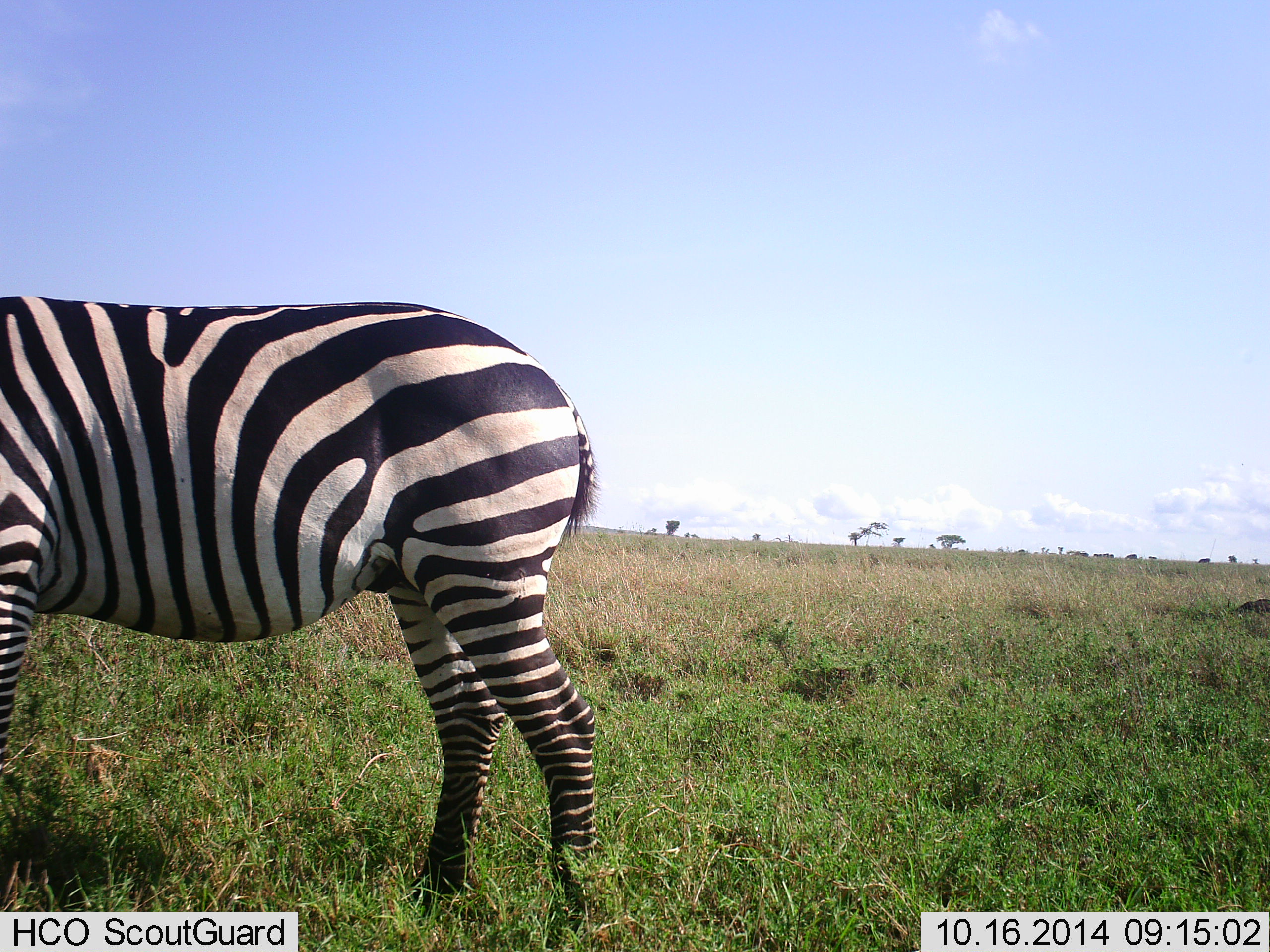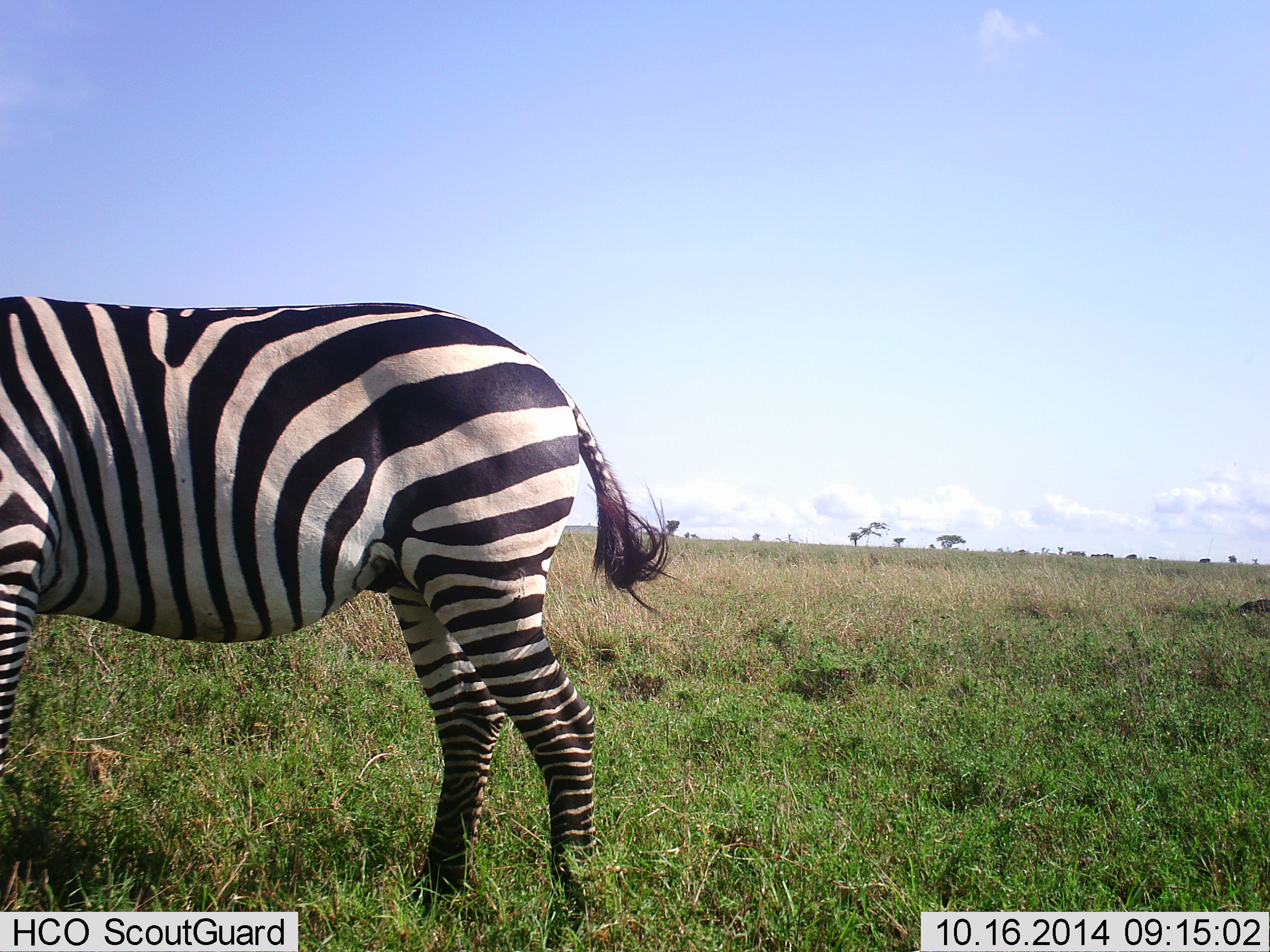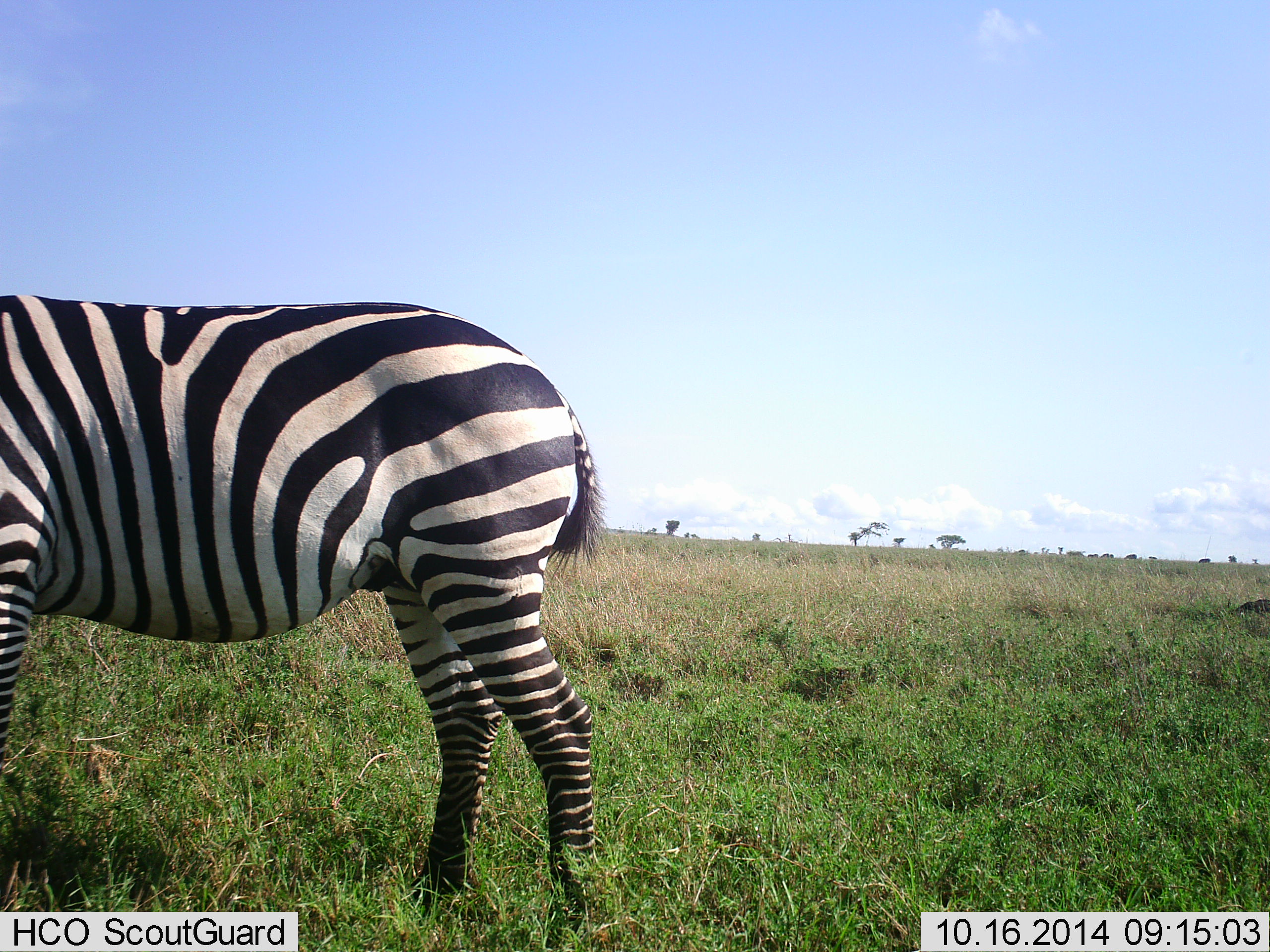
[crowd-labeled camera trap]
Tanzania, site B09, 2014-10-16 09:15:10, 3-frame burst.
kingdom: Animalia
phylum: Chordata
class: Mammalia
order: Perissodactyla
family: Equidae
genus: Equus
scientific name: Equus quagga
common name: plains zebra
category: zebra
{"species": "zebra (plains zebra) (Equus quagga)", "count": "1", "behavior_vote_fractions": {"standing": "100%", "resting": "10%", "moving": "0%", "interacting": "0%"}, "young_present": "0%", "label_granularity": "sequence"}